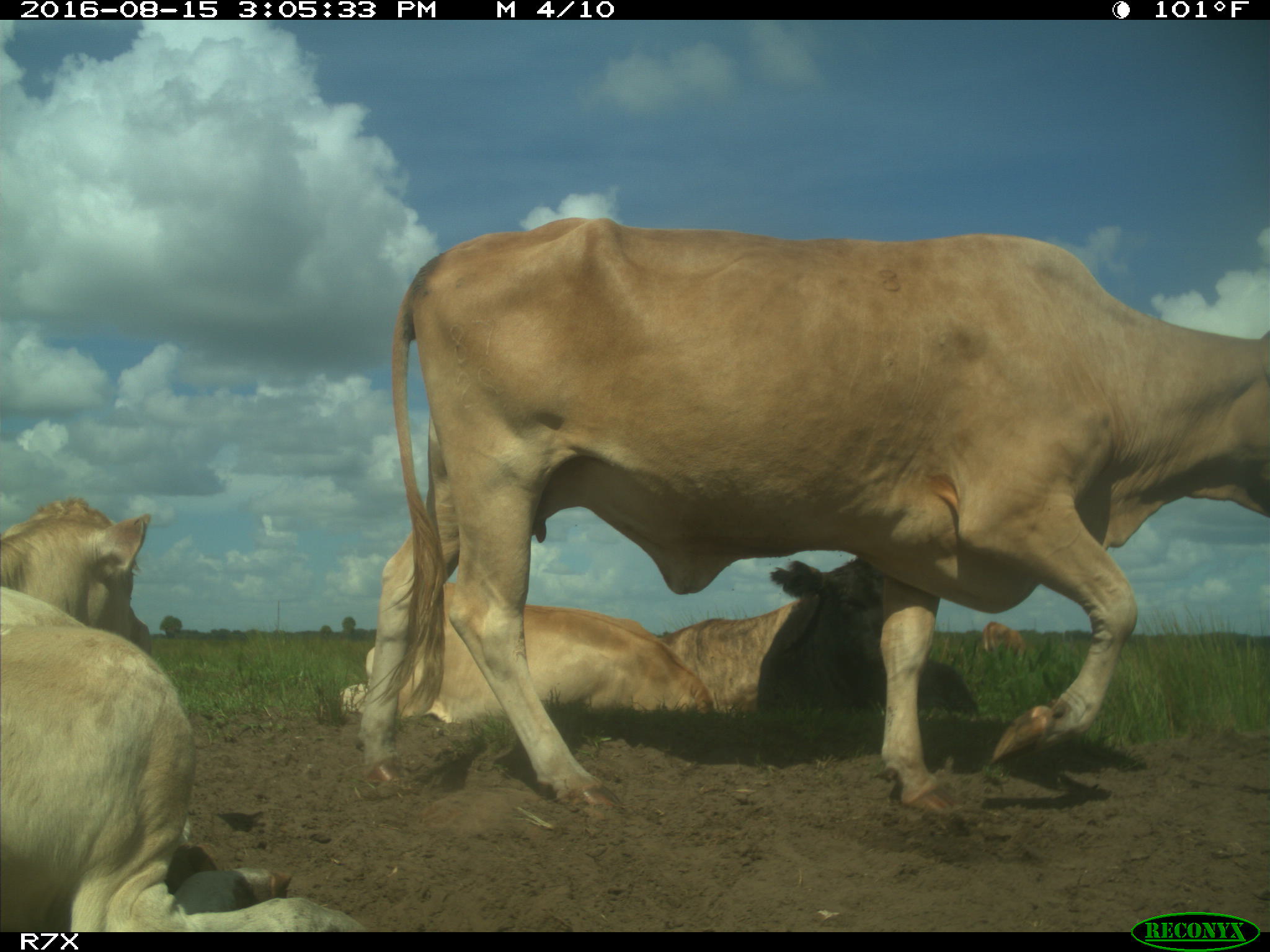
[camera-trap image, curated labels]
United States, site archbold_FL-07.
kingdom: Animalia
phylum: Chordata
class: Mammalia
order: Artiodactyla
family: Bovidae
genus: Bos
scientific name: Bos taurus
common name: domestic cow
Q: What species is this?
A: Bos taurus (domestic cow).